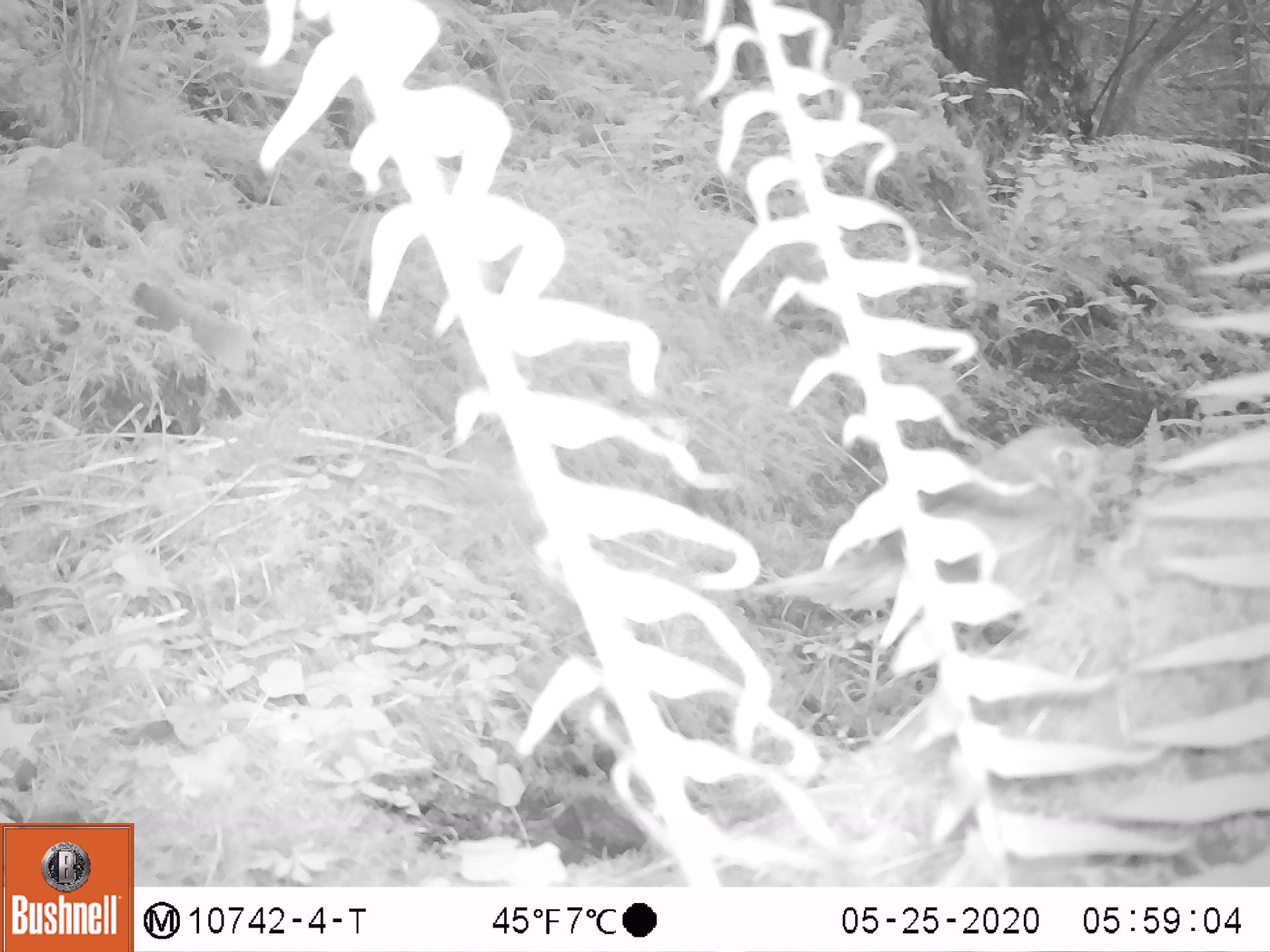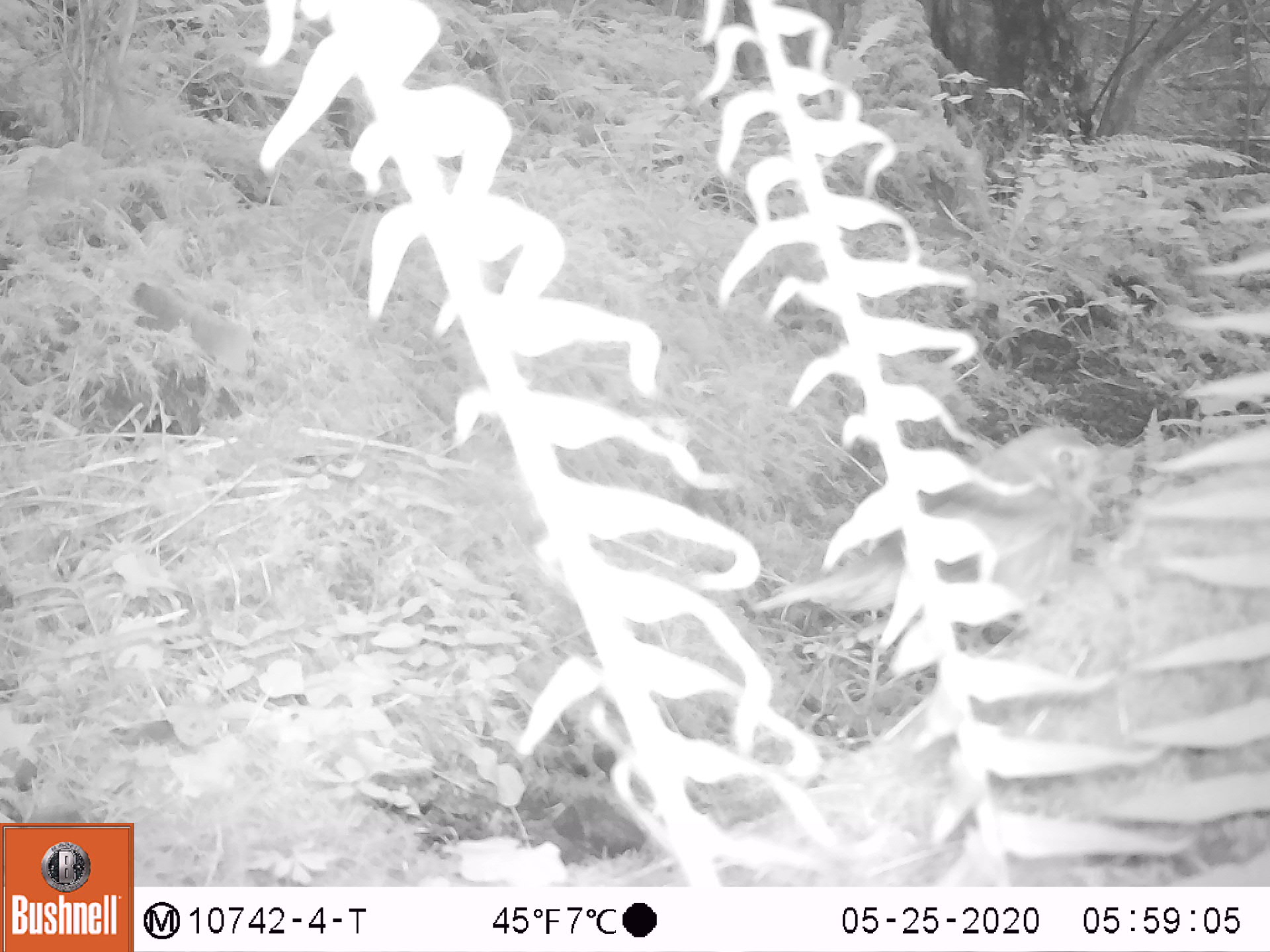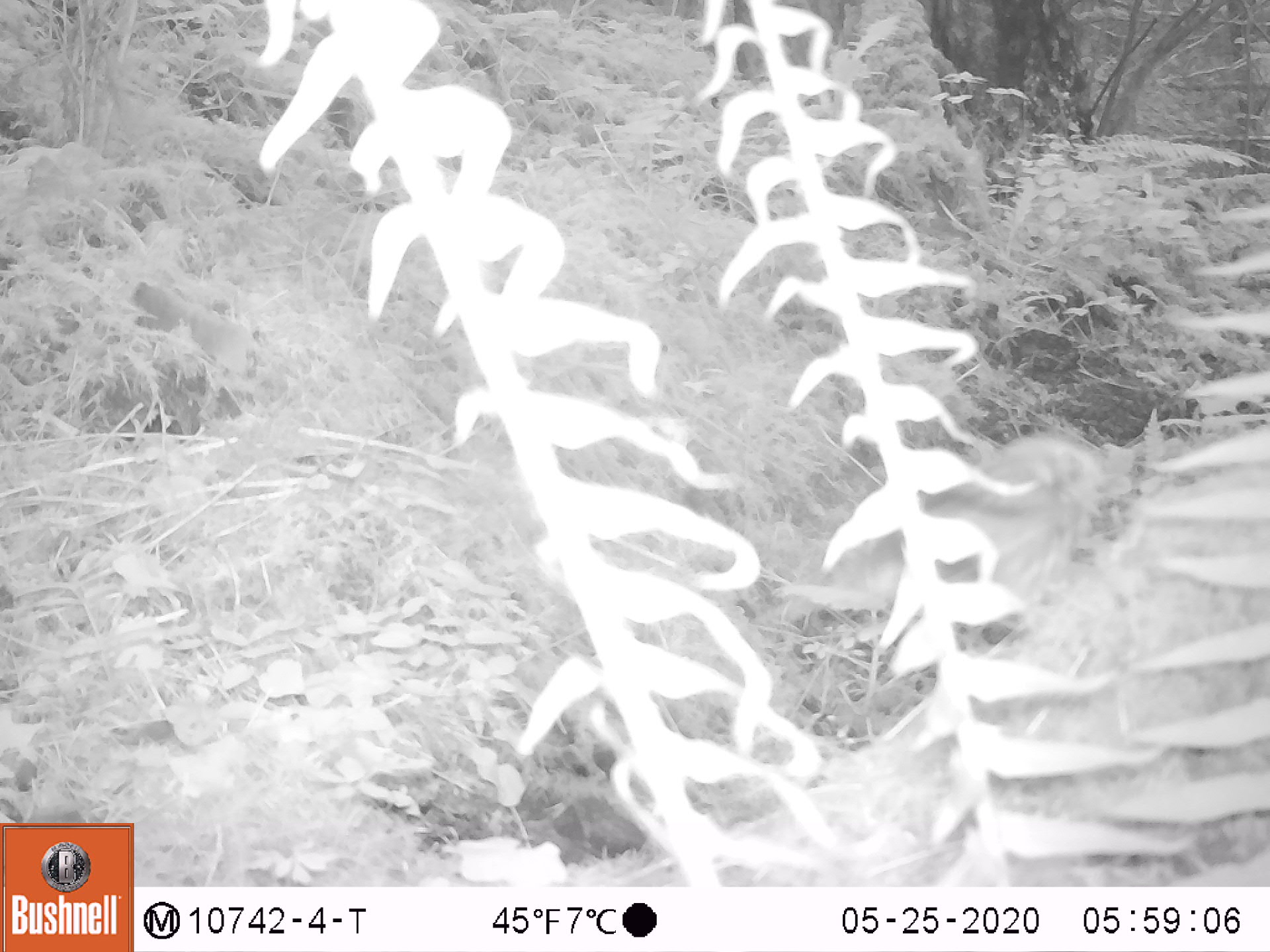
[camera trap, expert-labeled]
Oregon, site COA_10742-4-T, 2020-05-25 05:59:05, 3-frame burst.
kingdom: Animalia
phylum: Chordata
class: Aves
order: Passeriformes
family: Turdidae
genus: Catharus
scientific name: Catharus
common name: brown thrushes and nightingale-thrushes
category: catharus species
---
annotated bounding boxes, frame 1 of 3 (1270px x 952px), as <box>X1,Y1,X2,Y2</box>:
catharus species: <box>742,427,1107,631</box>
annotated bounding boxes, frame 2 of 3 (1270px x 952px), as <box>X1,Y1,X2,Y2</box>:
catharus species: <box>753,431,1117,626</box>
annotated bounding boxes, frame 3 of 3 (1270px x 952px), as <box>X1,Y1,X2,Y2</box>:
catharus species: <box>768,435,1109,629</box>